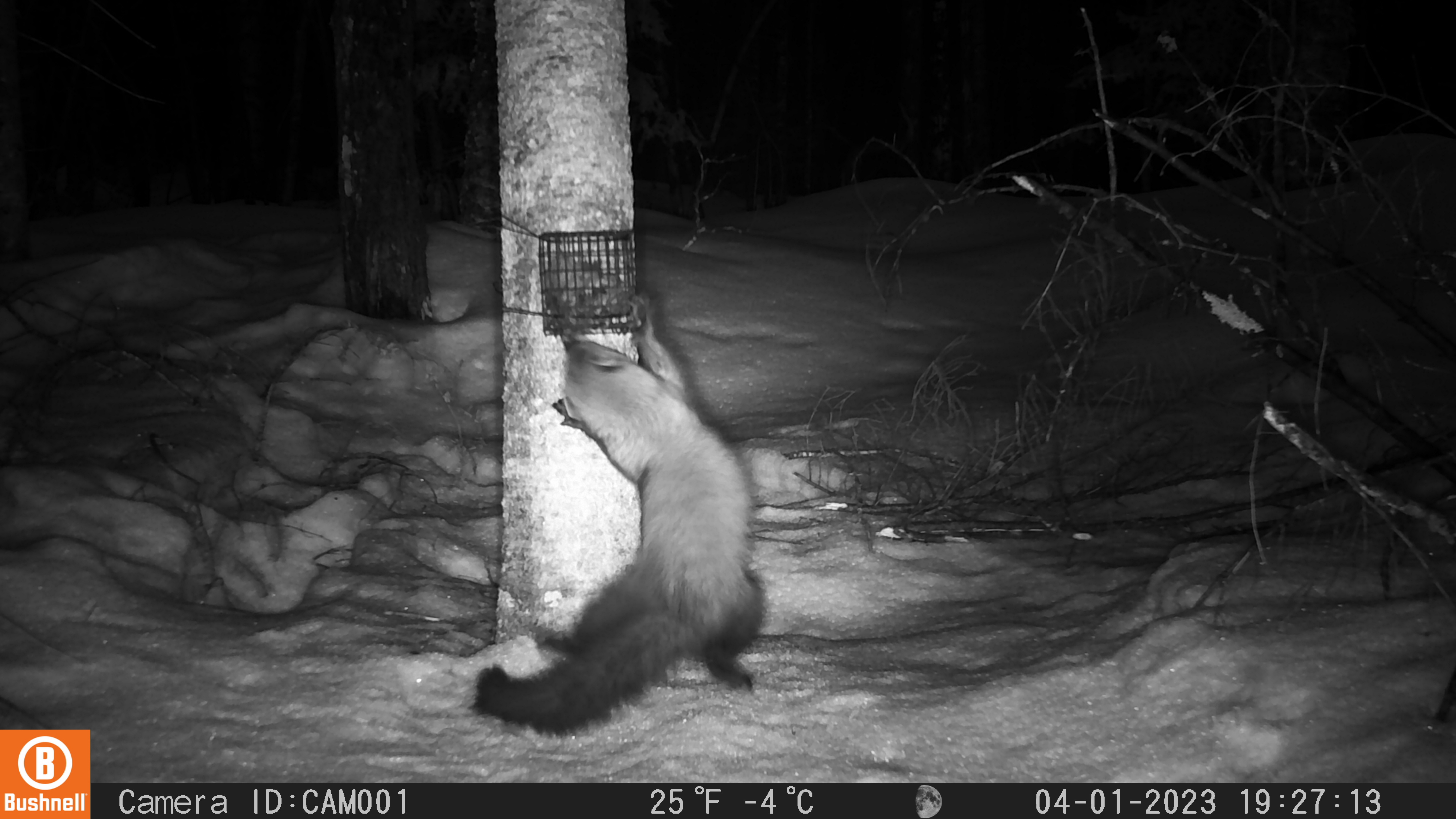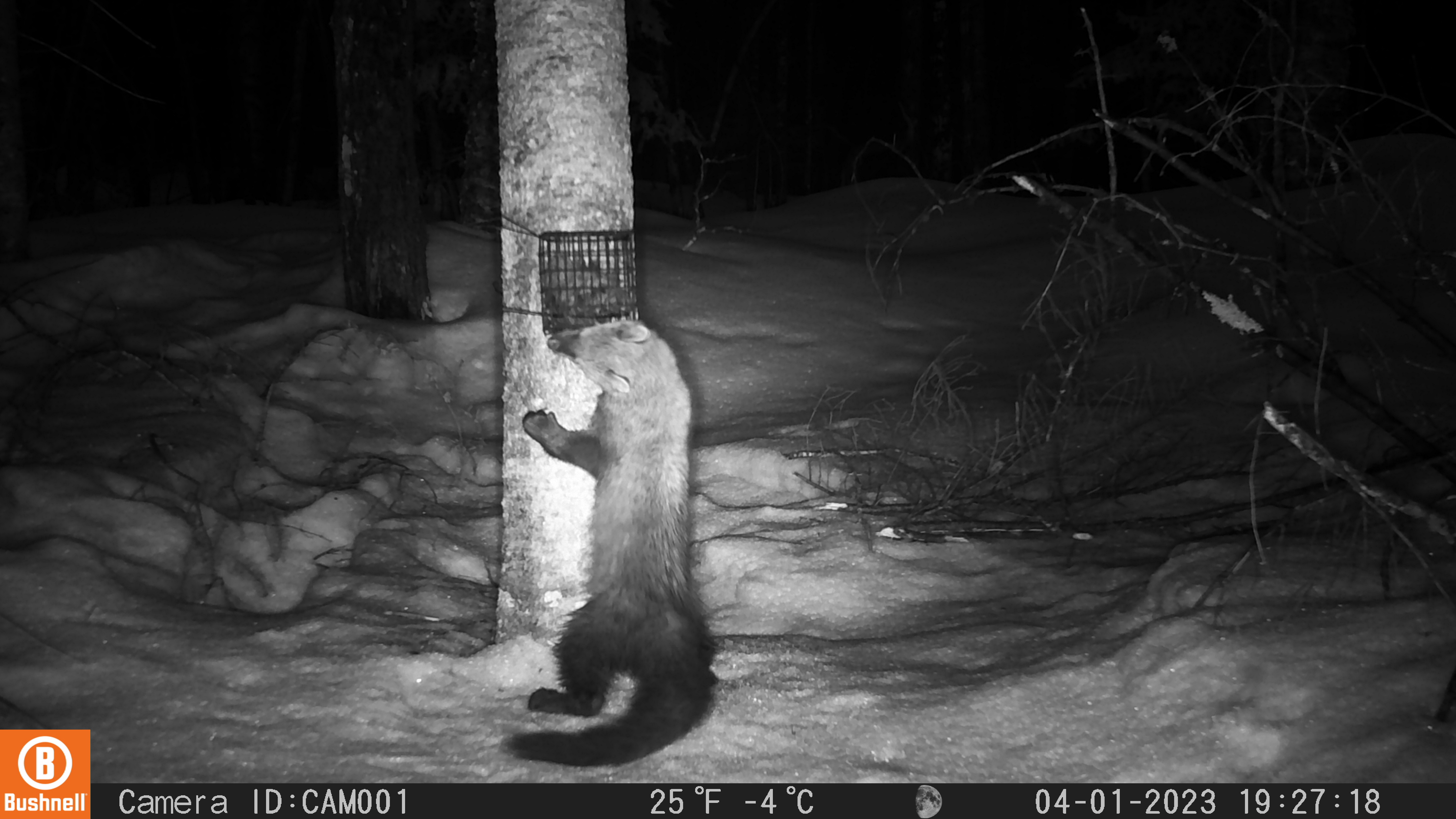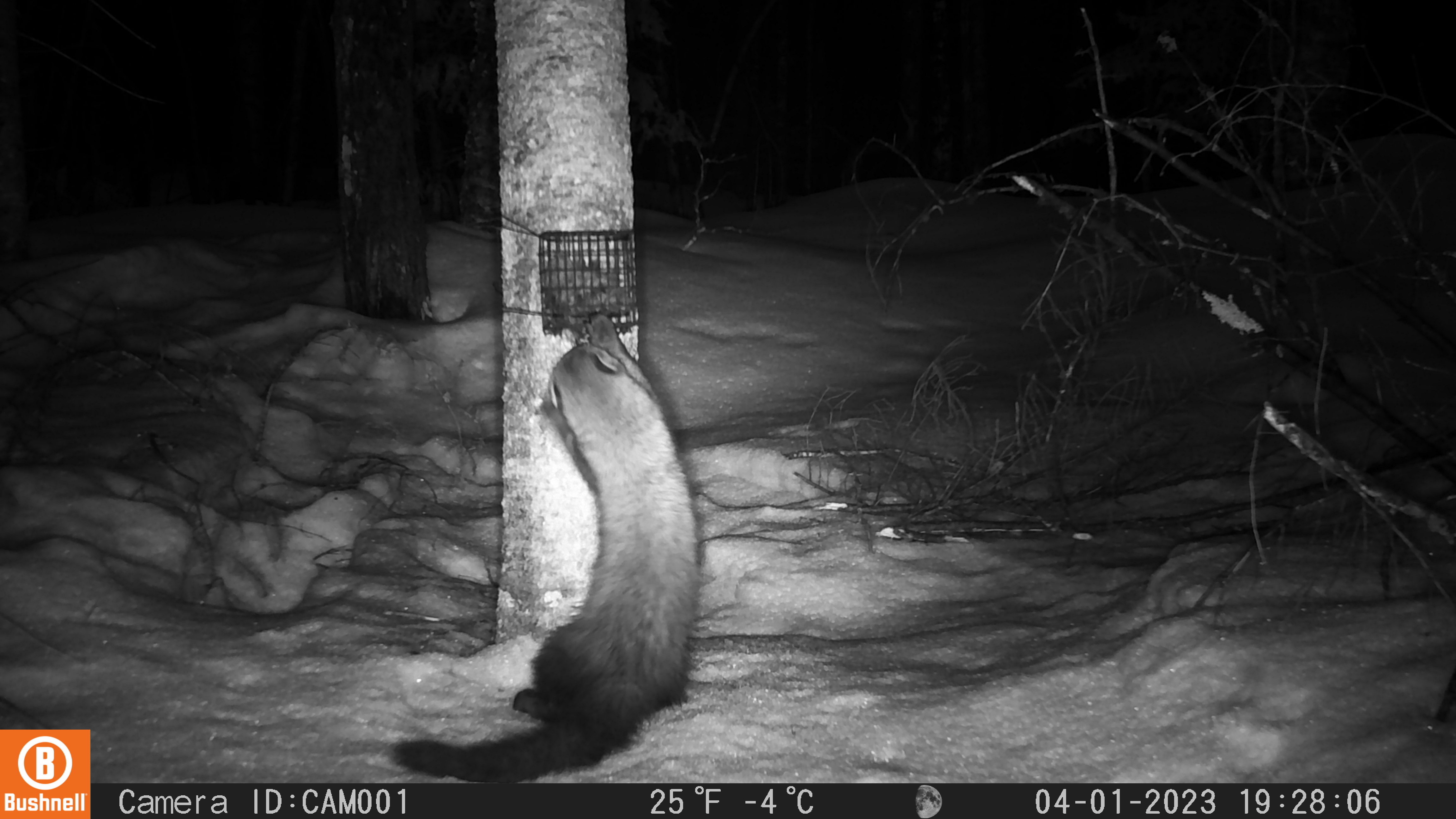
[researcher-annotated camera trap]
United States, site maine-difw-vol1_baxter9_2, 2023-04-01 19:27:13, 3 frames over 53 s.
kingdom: Animalia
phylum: Chordata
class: Mammalia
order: Carnivora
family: Mustelidae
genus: Pekania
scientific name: Pekania pennanti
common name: fisher